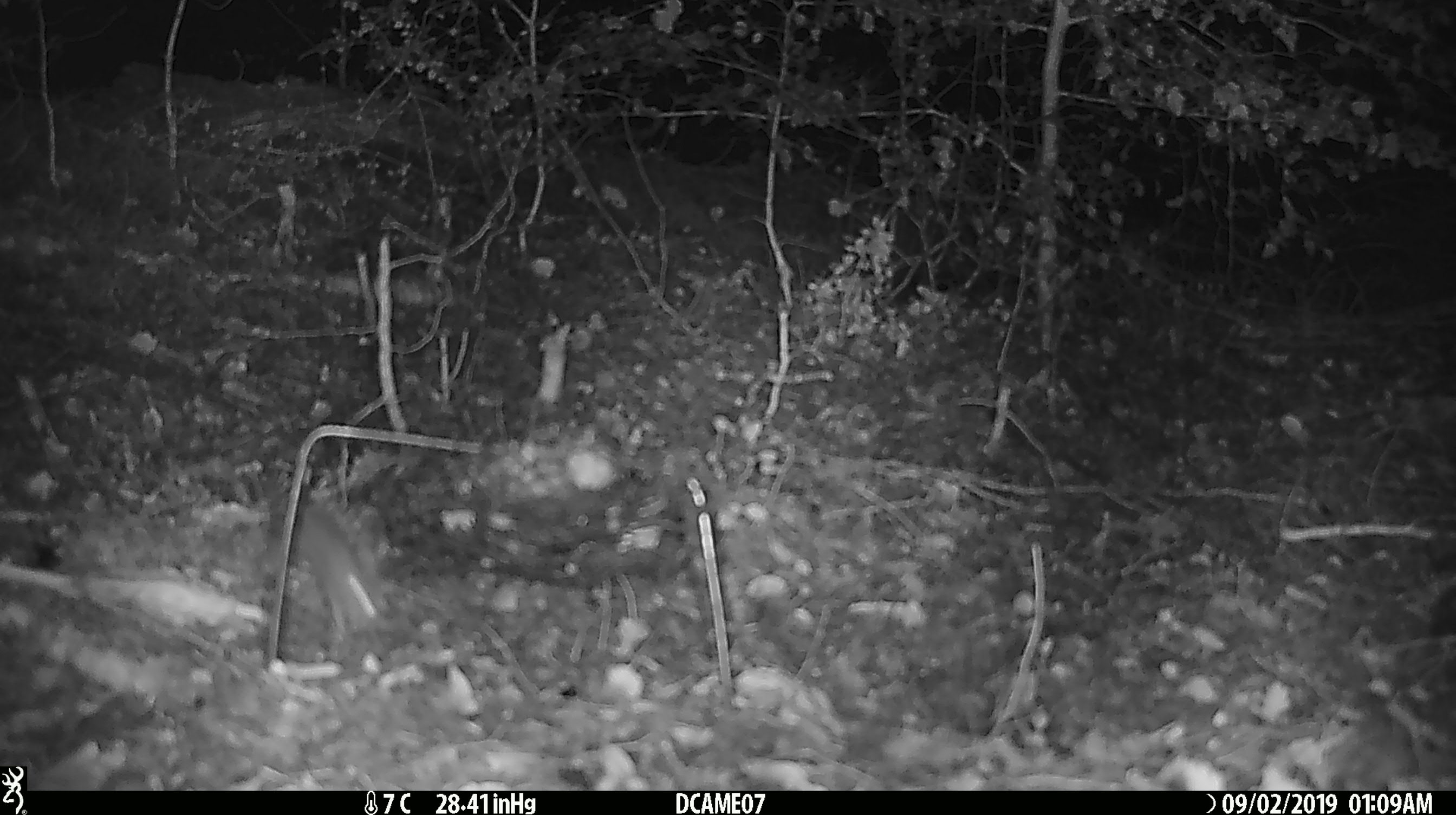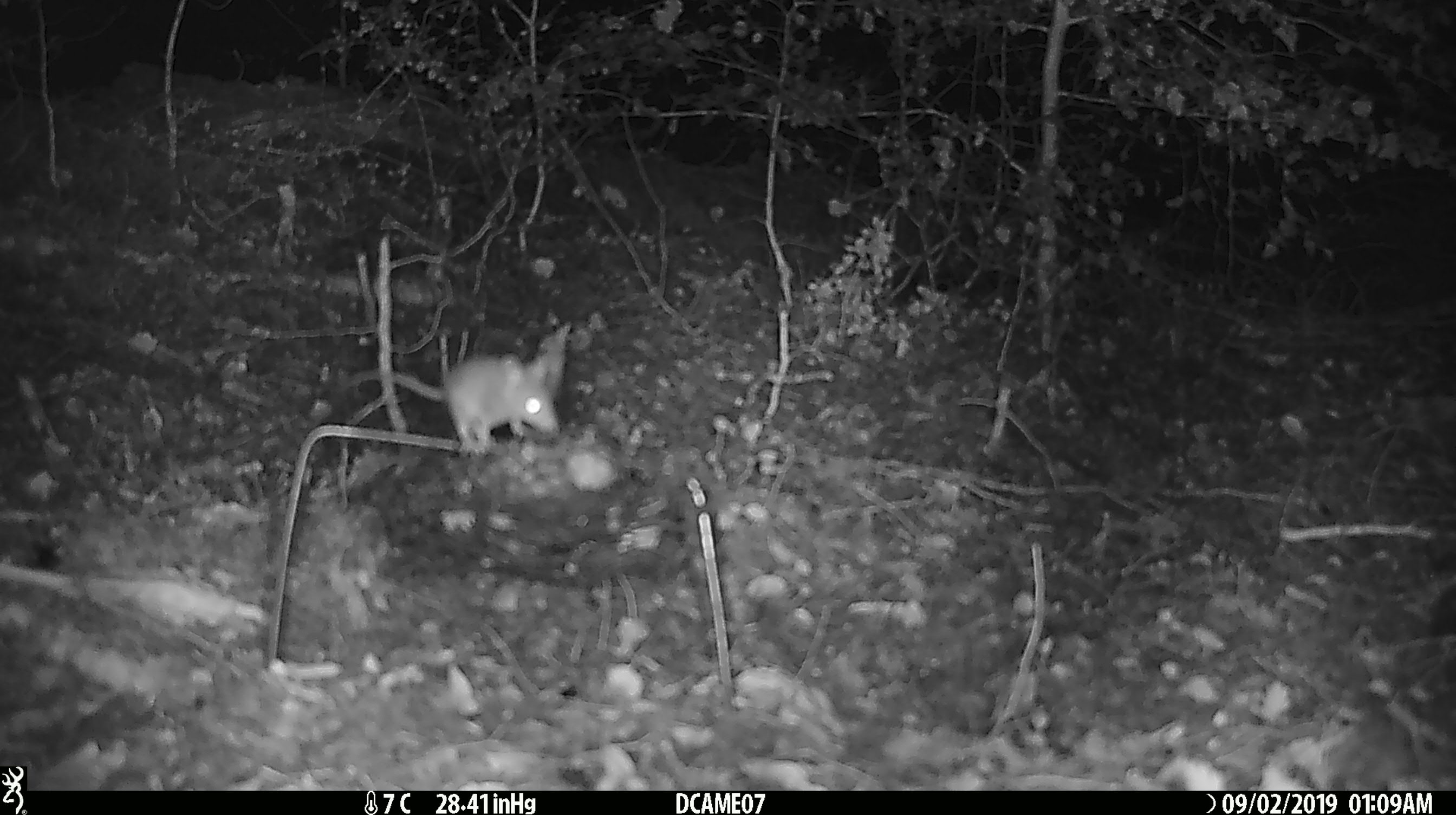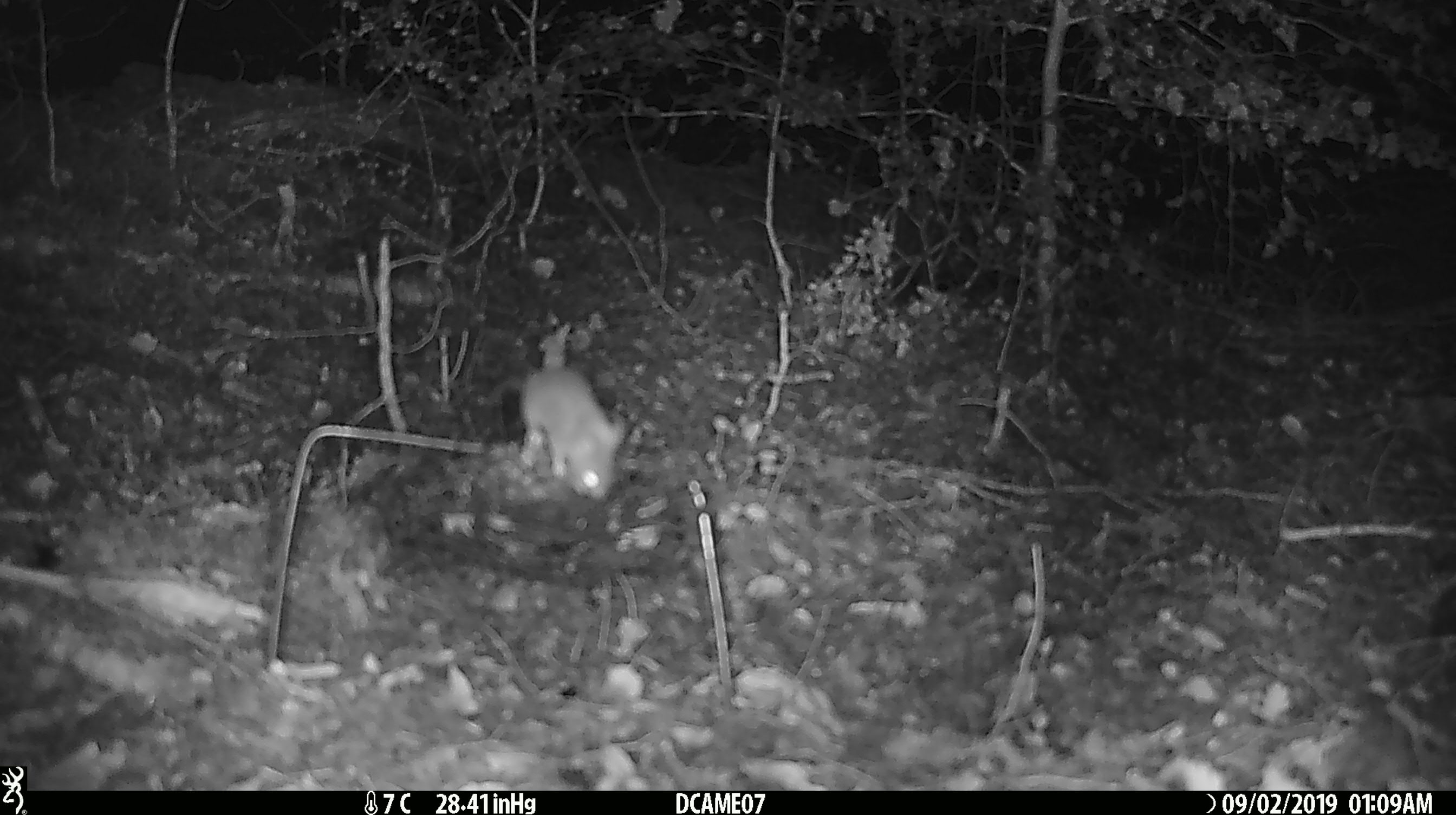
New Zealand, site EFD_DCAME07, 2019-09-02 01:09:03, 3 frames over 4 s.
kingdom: Animalia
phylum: Chordata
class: Mammalia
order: Rodentia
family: Muridae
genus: Mus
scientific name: Mus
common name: mouse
Mouse (Mus).